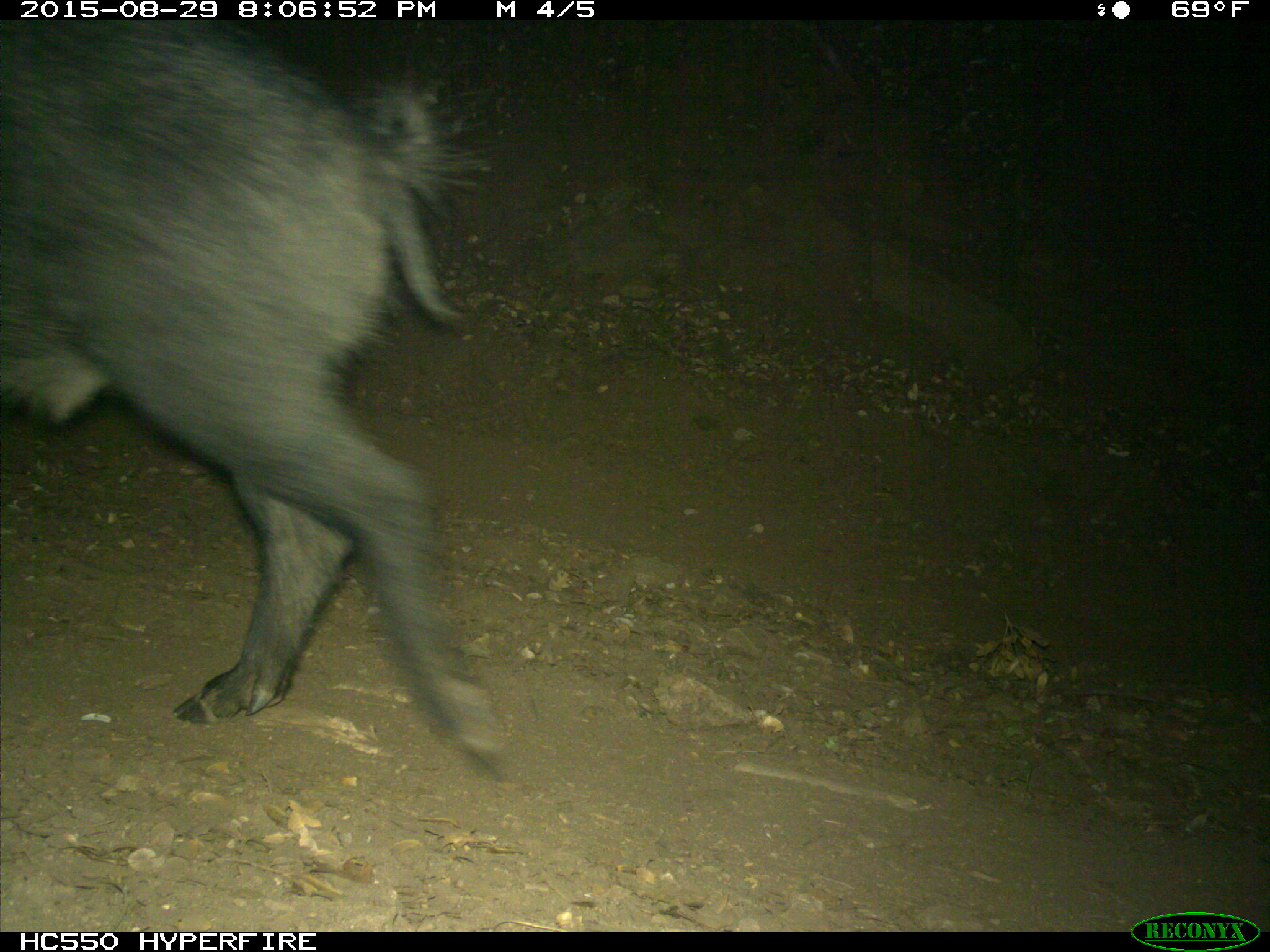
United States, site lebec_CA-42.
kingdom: Animalia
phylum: Chordata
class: Mammalia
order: Artiodactyla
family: Suidae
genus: Sus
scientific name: Sus scrofa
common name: wild boar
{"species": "Sus scrofa (wild boar)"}